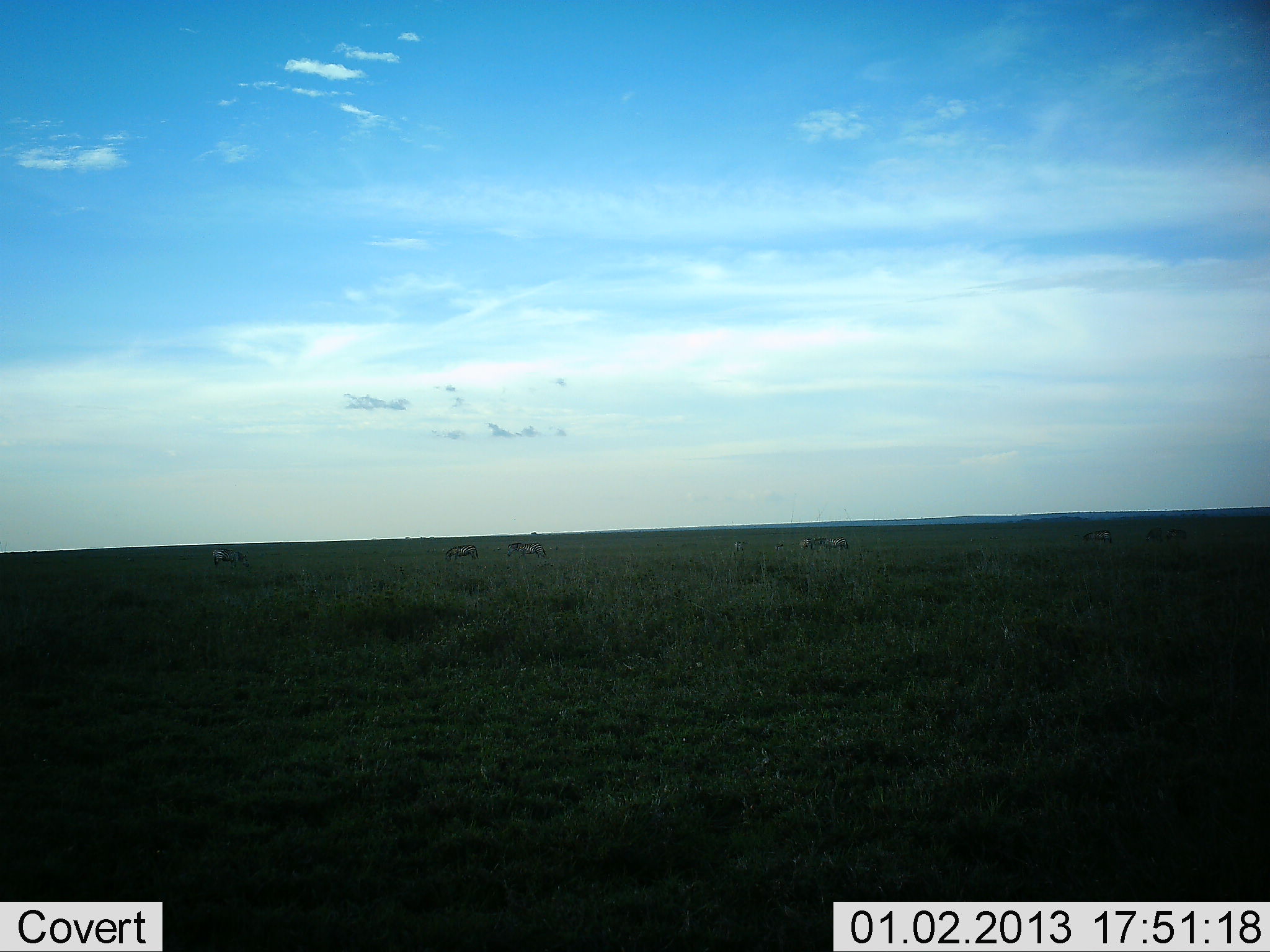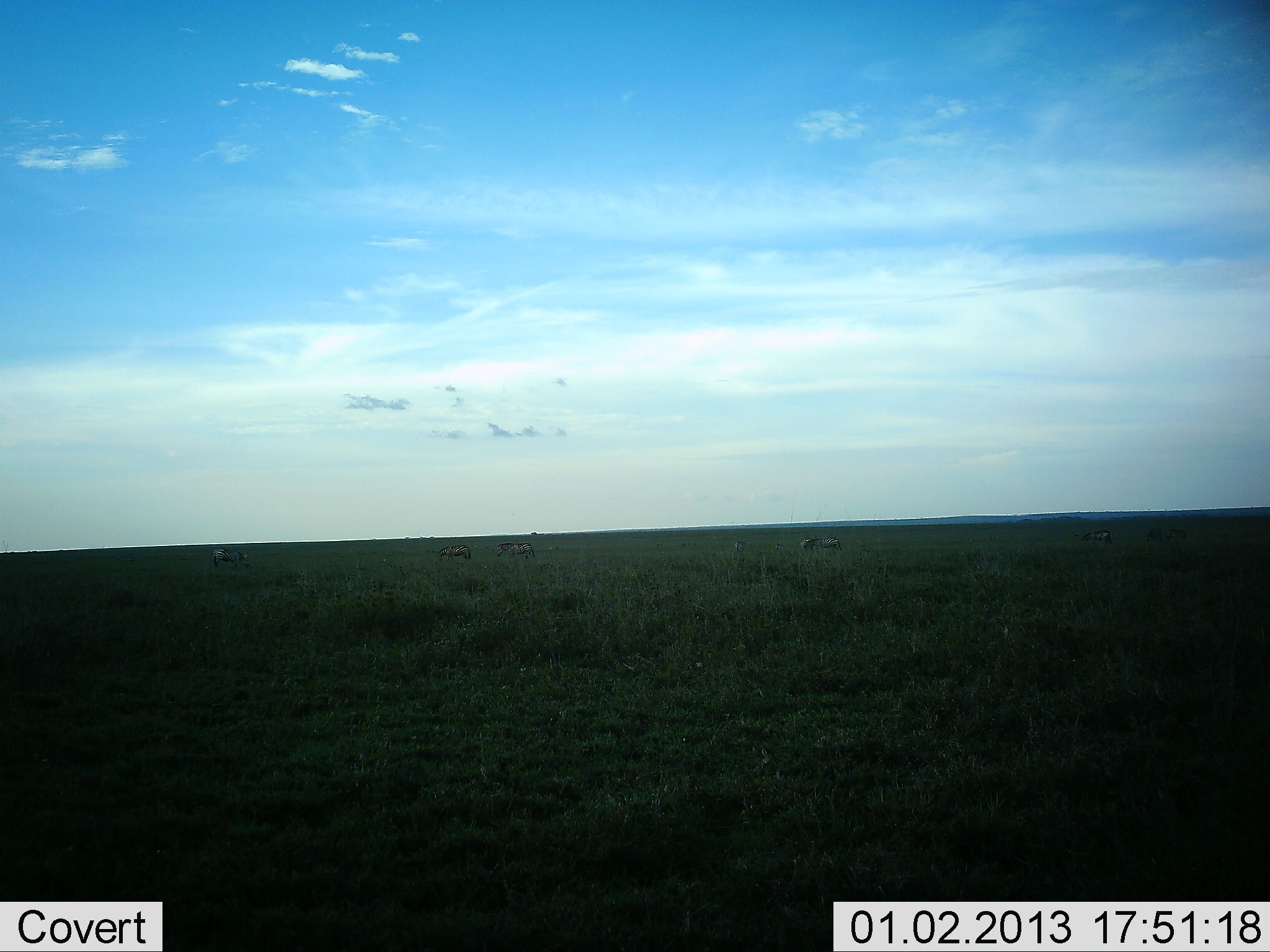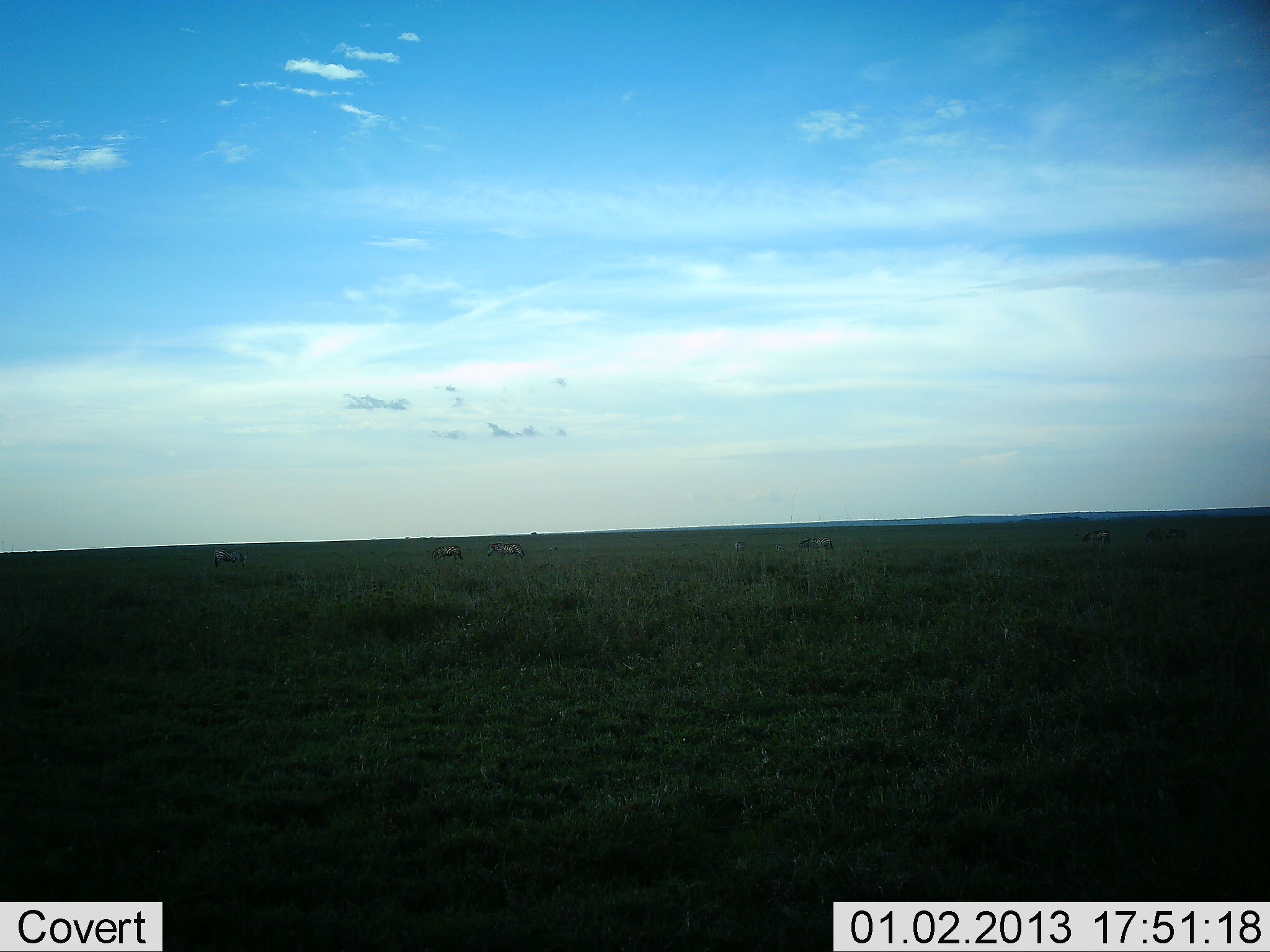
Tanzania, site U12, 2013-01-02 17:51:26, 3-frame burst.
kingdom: Animalia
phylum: Chordata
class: Mammalia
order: Artiodactyla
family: Bovidae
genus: Connochaetes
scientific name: Connochaetes taurinus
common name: blue wildebeest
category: wildebeest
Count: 5.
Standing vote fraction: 14%.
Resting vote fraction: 0%.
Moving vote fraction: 71%.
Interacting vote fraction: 0%.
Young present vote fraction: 0%.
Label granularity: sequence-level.